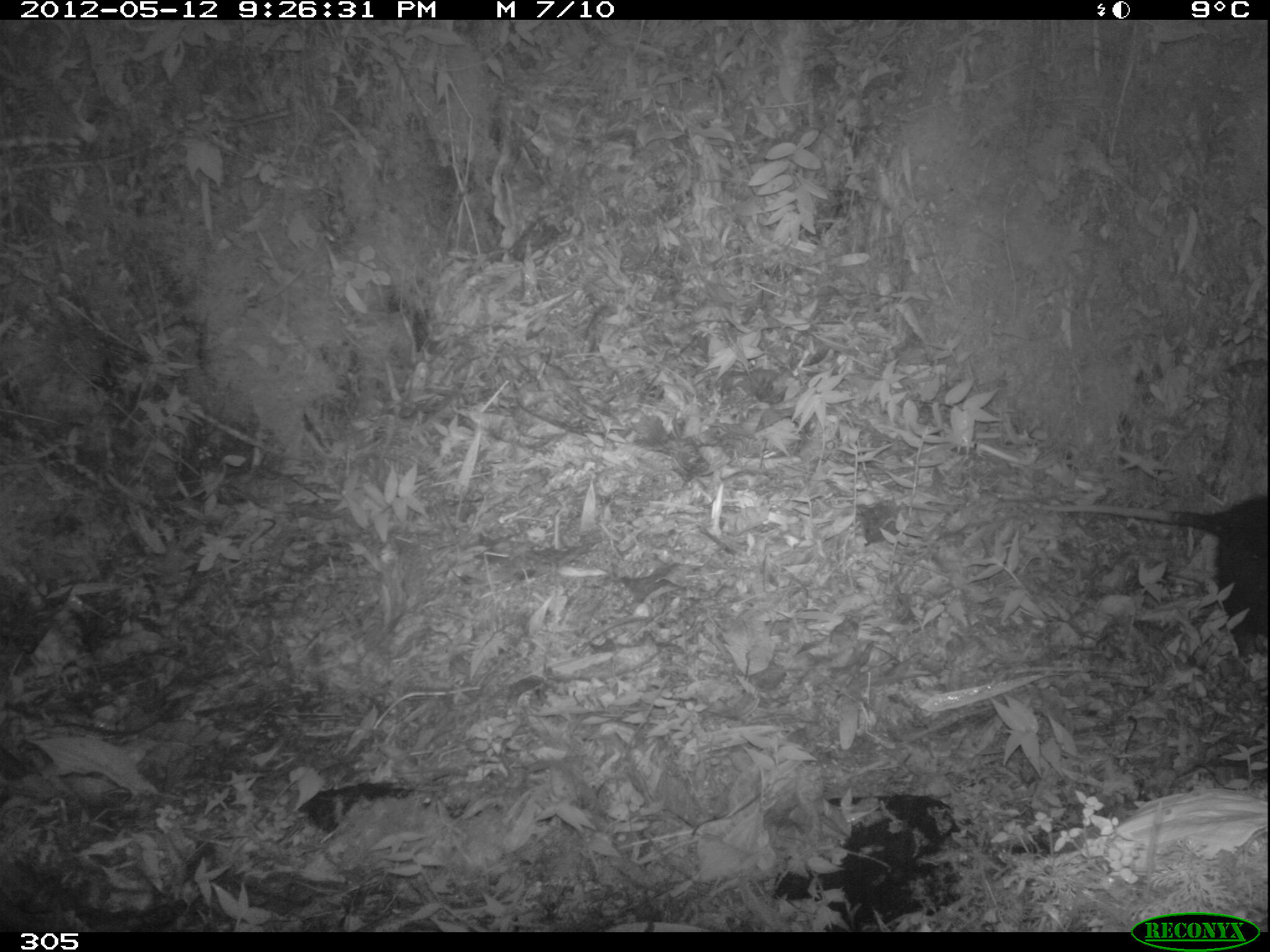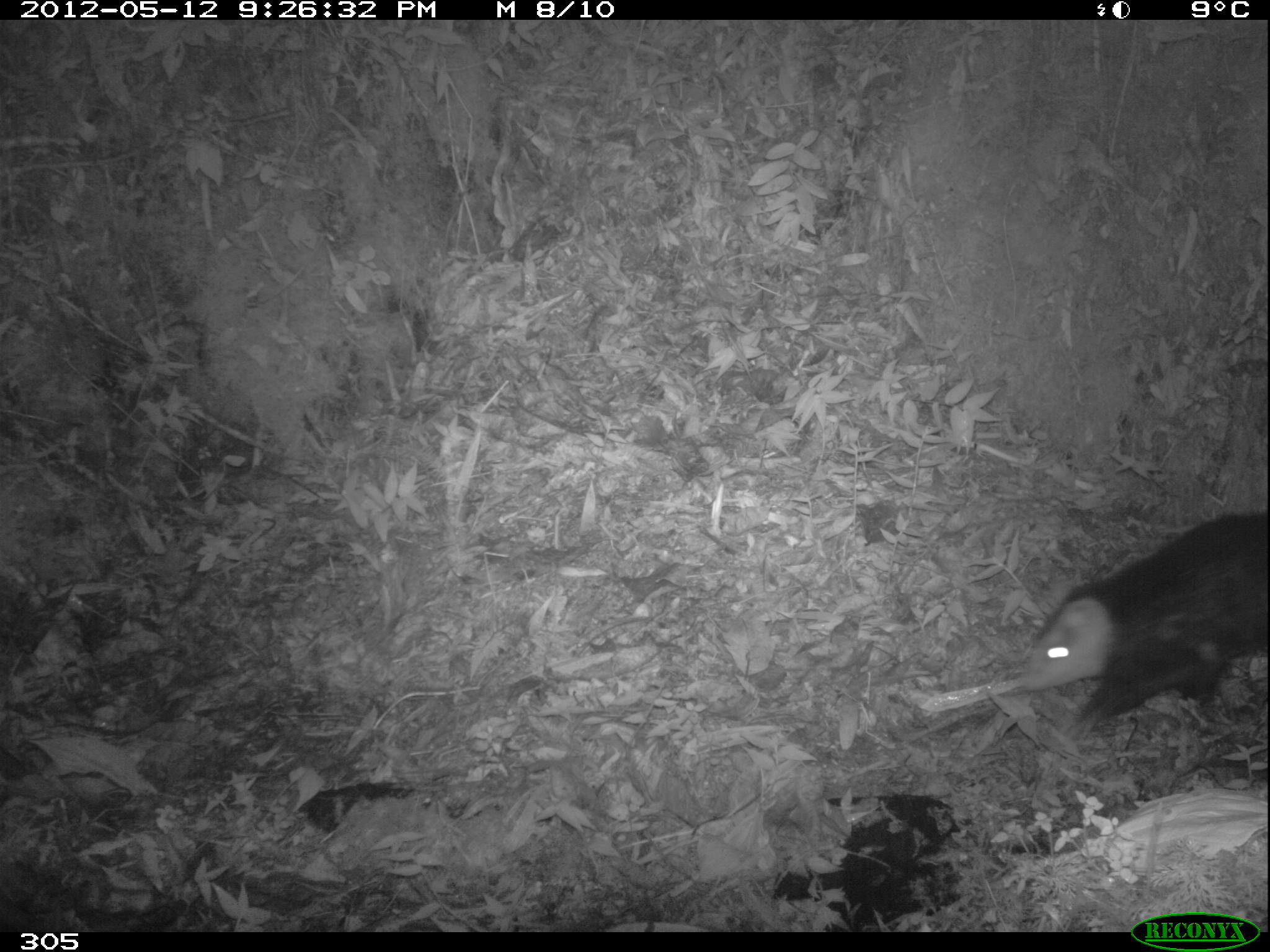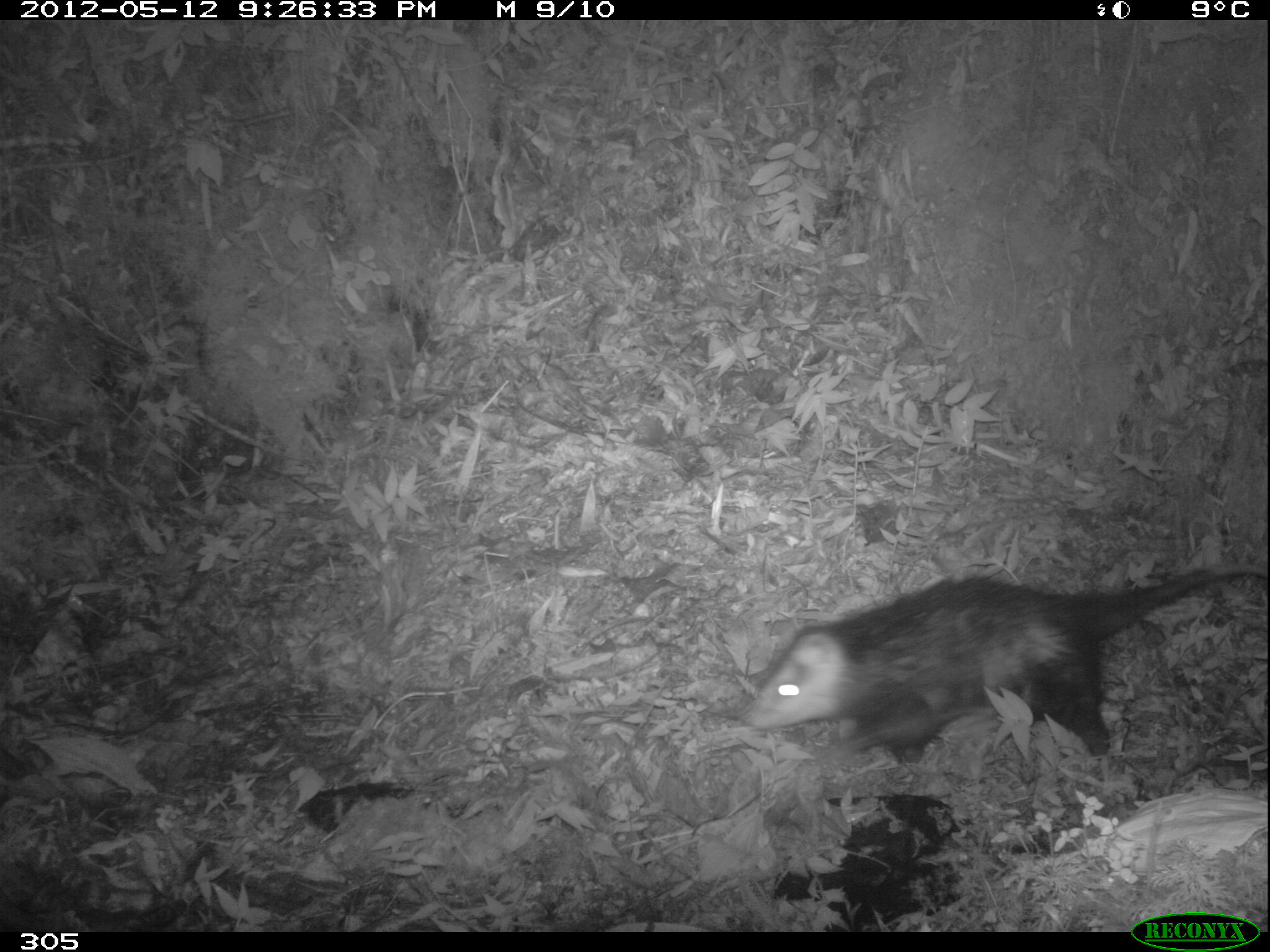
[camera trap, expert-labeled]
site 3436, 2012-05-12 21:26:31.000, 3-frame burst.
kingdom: Animalia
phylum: Chordata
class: Mammalia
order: Didelphimorphia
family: Didelphidae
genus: Didelphis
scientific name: Didelphis pernigra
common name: andean white-eared opossum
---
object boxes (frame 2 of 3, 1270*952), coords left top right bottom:
didelphis pernigra: 1018 514 1270 740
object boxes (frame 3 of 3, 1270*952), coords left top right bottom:
didelphis pernigra: 746 563 1267 768